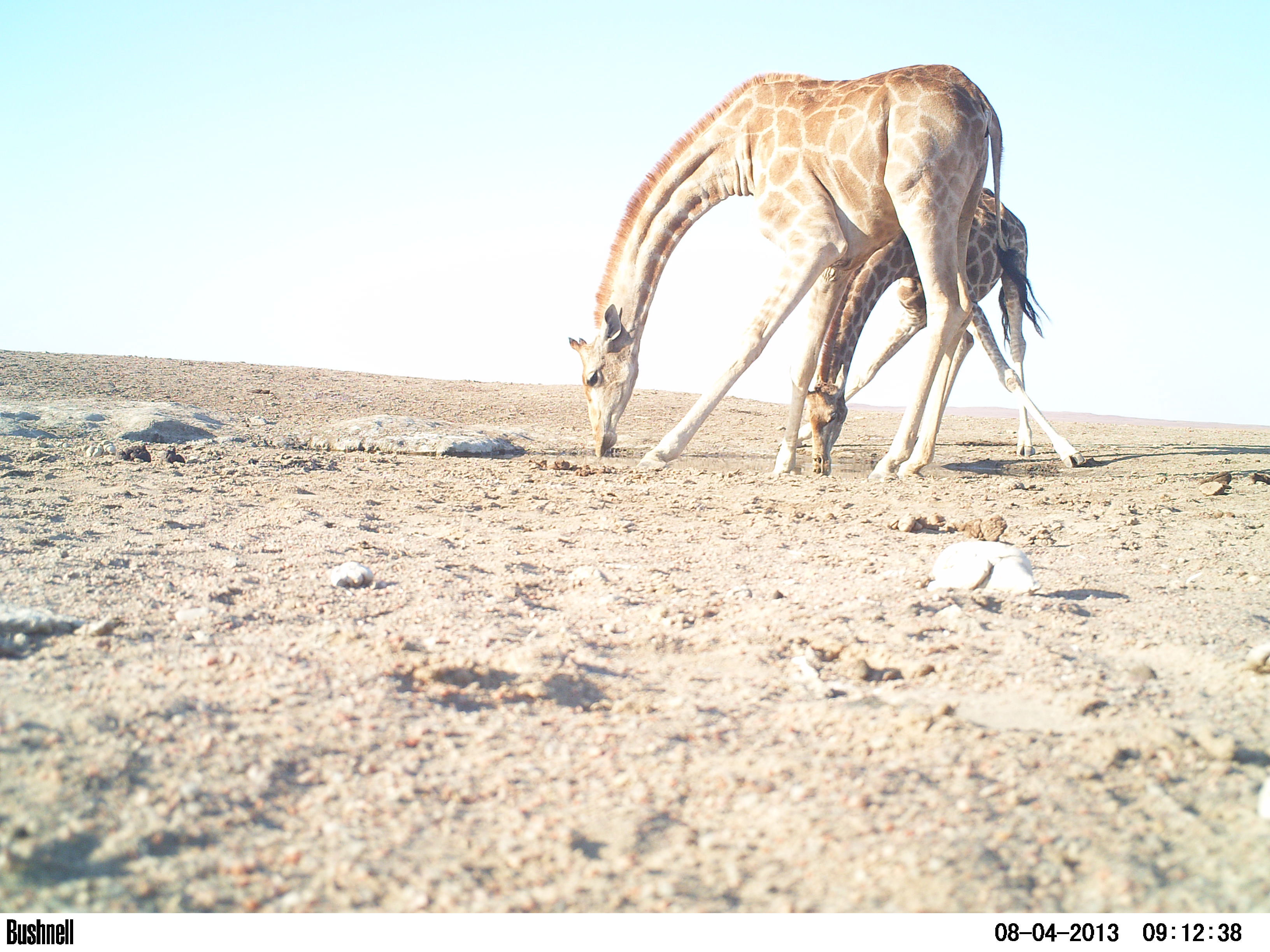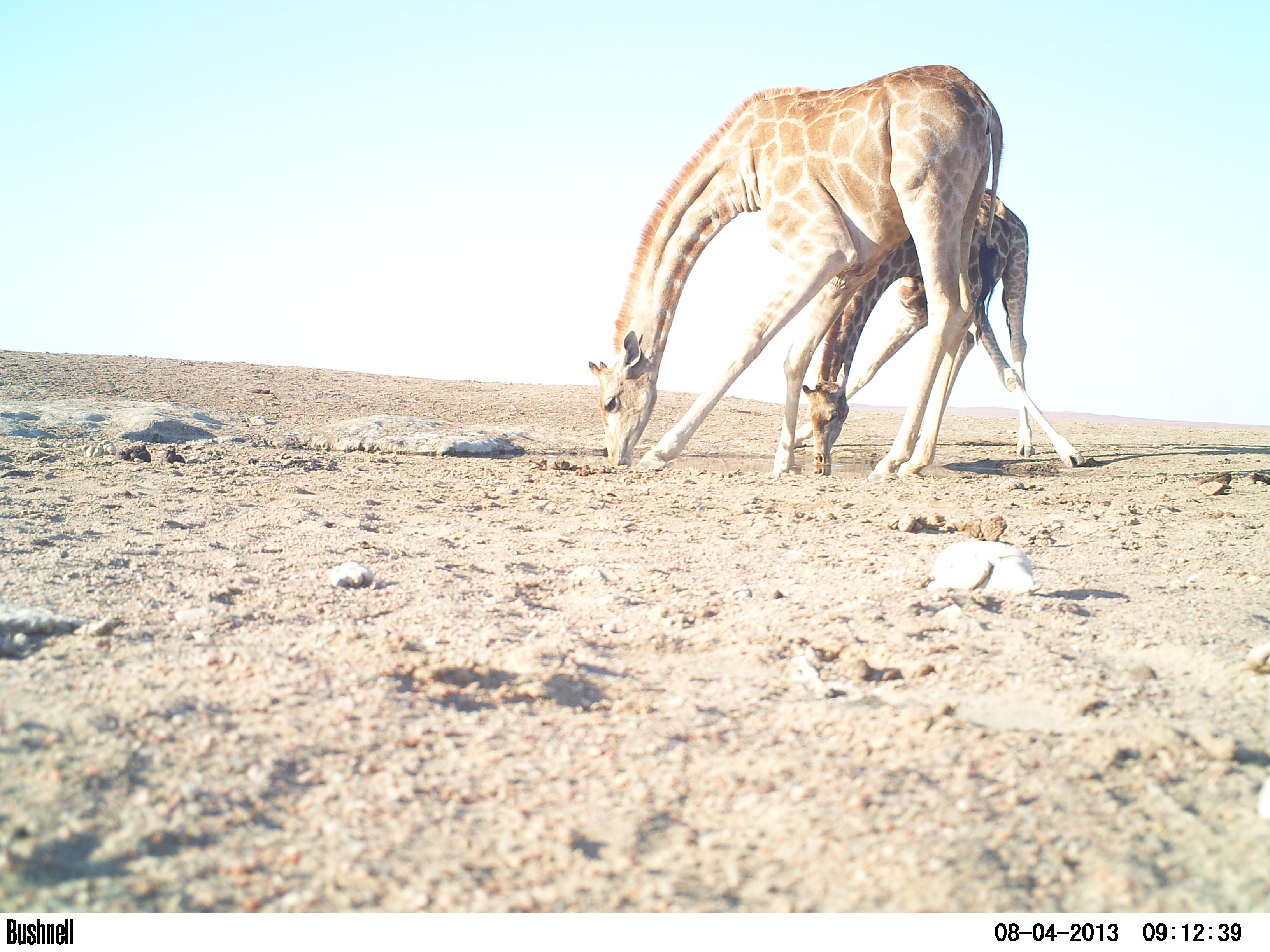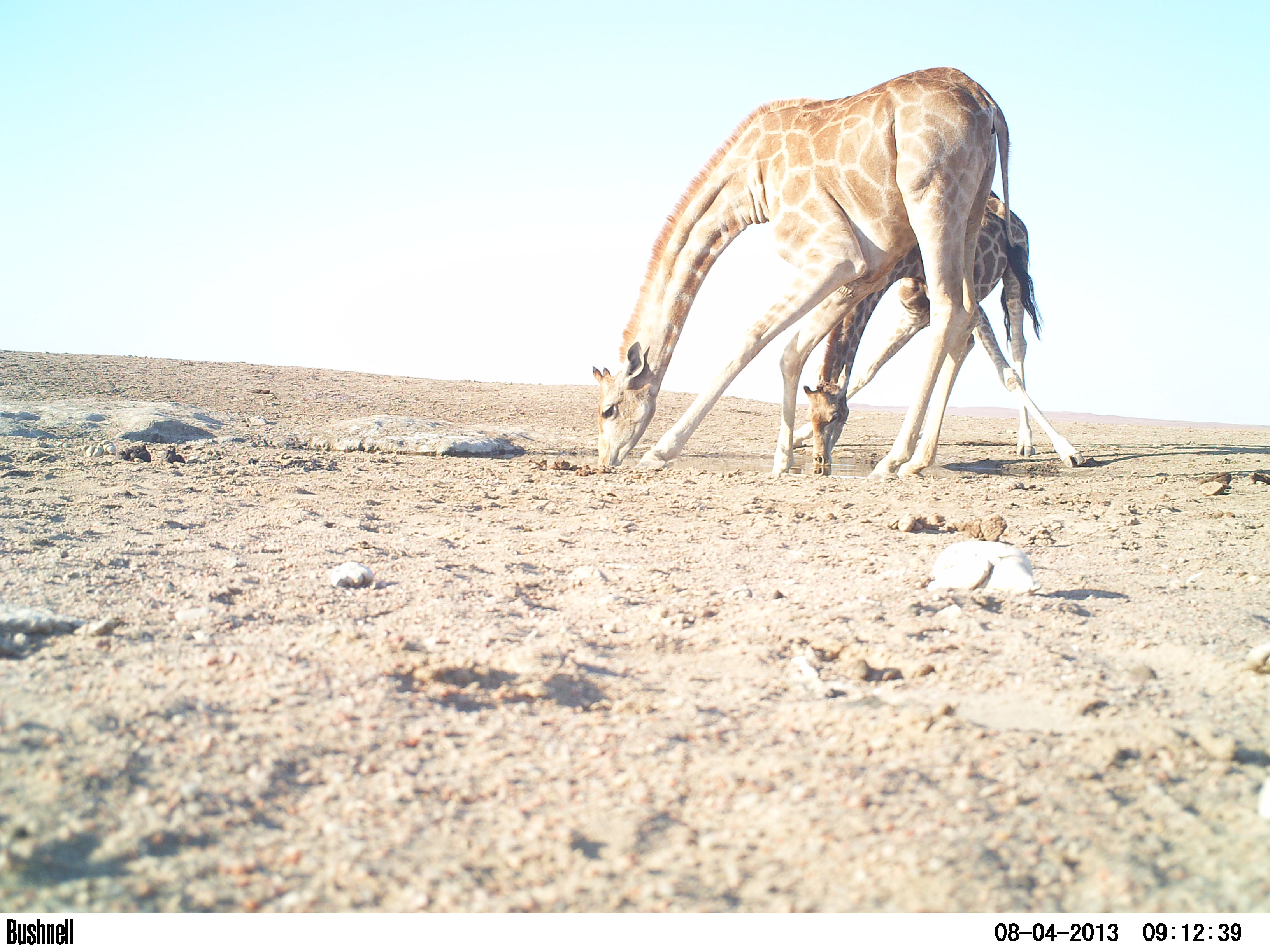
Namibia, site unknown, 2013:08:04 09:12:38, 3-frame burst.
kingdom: Animalia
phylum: Chordata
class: Mammalia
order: Artiodactyla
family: Giraffidae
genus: Giraffa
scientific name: Giraffa camelopardalis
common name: giraffe